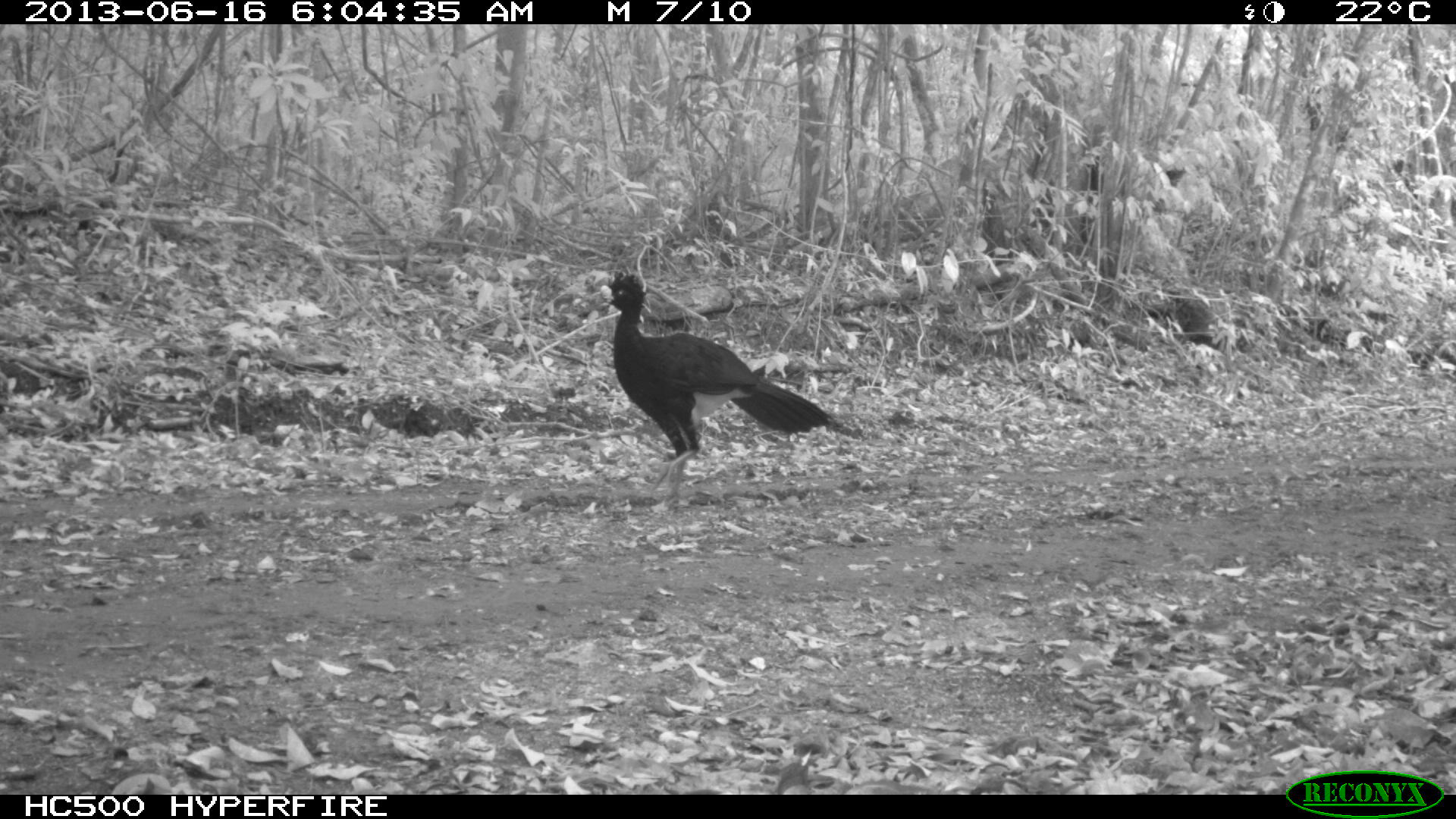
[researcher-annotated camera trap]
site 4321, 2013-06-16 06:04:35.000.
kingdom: Animalia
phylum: Chordata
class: Aves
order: Galliformes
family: Cracidae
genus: Crax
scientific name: Crax rubra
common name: great curassow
Crax rubra (great curassow), count 1, sex male.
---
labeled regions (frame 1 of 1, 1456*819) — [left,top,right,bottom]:
crax rubra: [576,270,839,507]